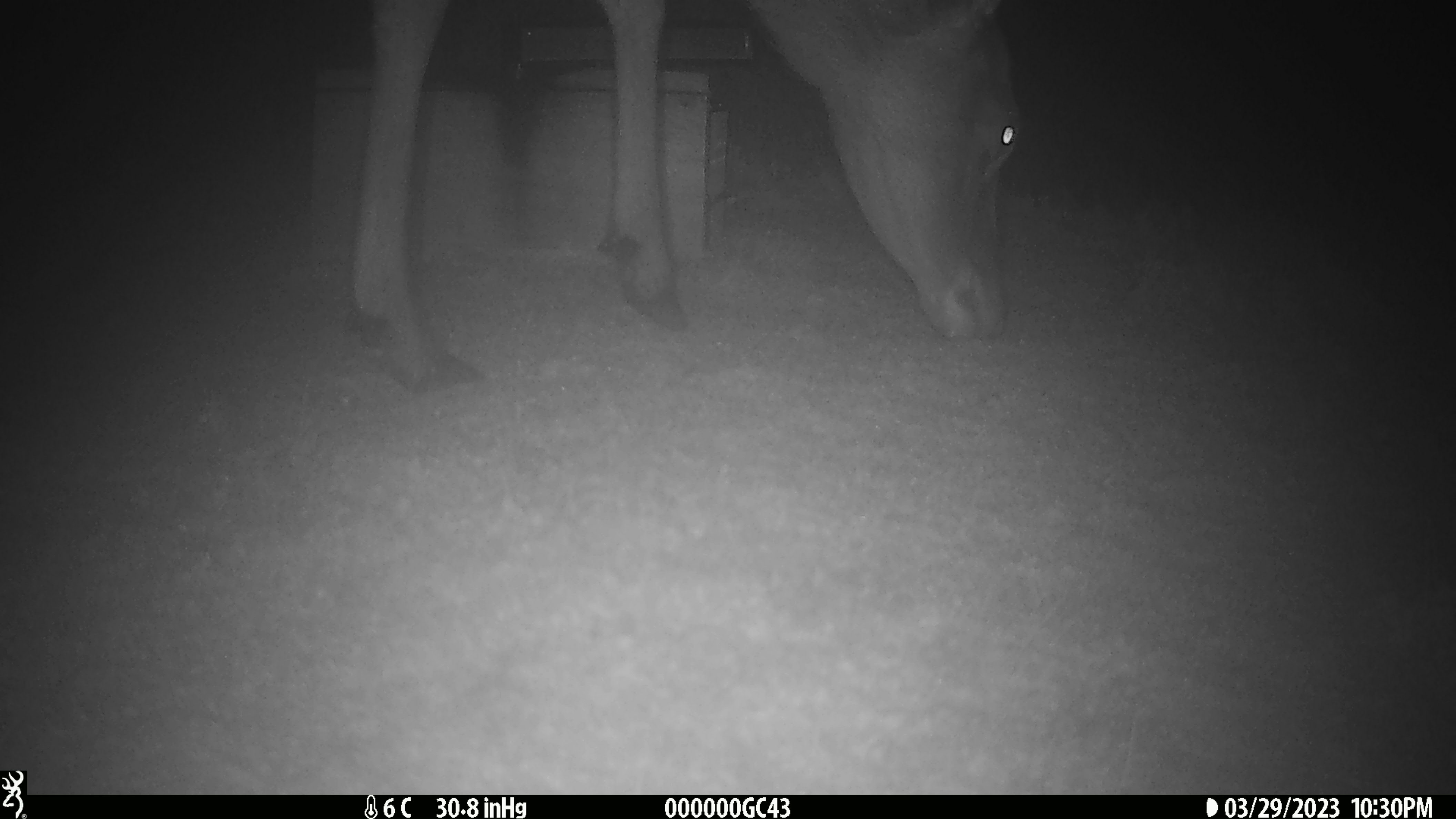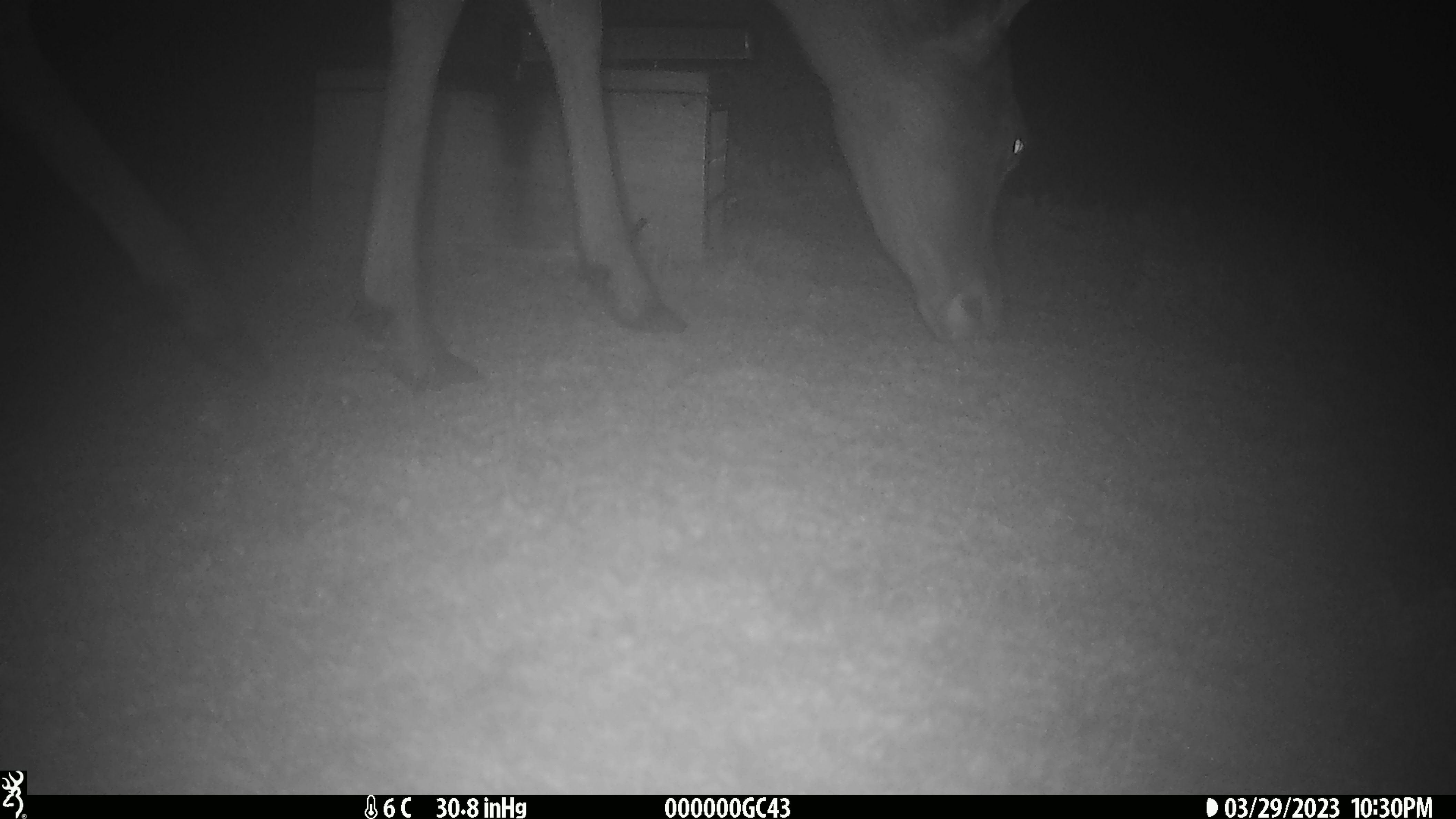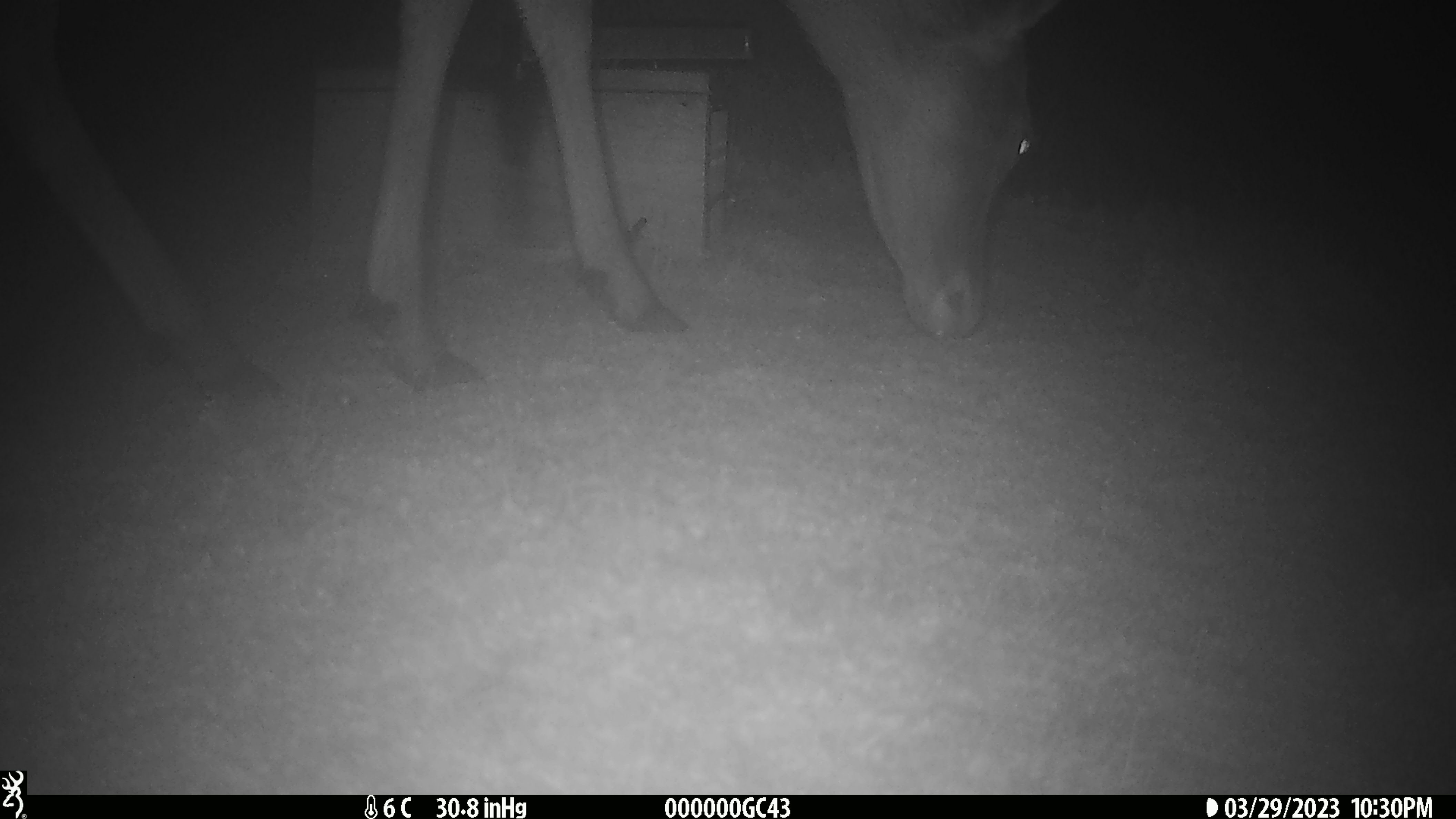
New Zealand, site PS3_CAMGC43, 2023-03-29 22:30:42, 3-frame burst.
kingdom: Animalia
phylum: Chordata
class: Mammalia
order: Artiodactyla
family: Cervidae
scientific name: Cervidae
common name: deer